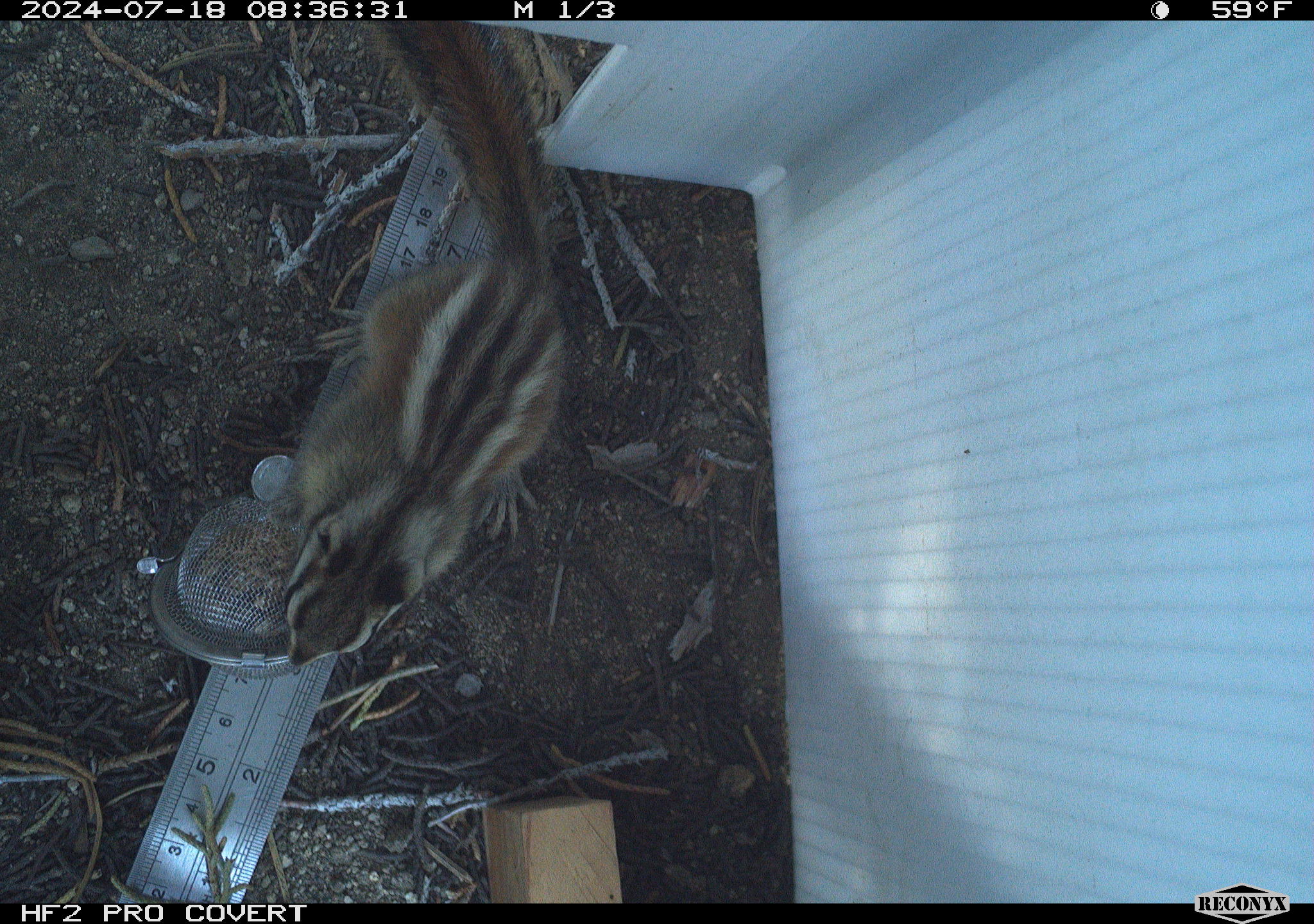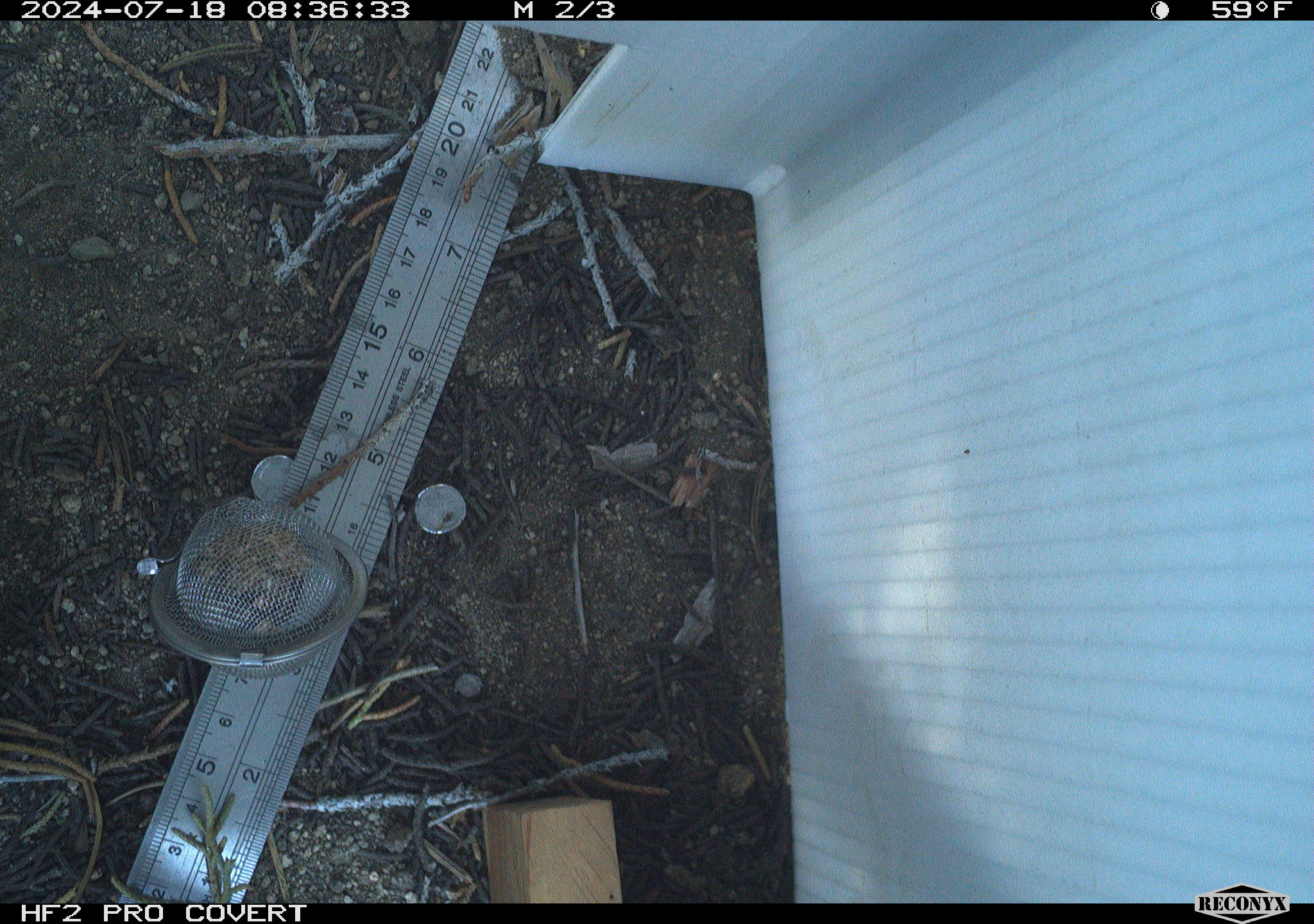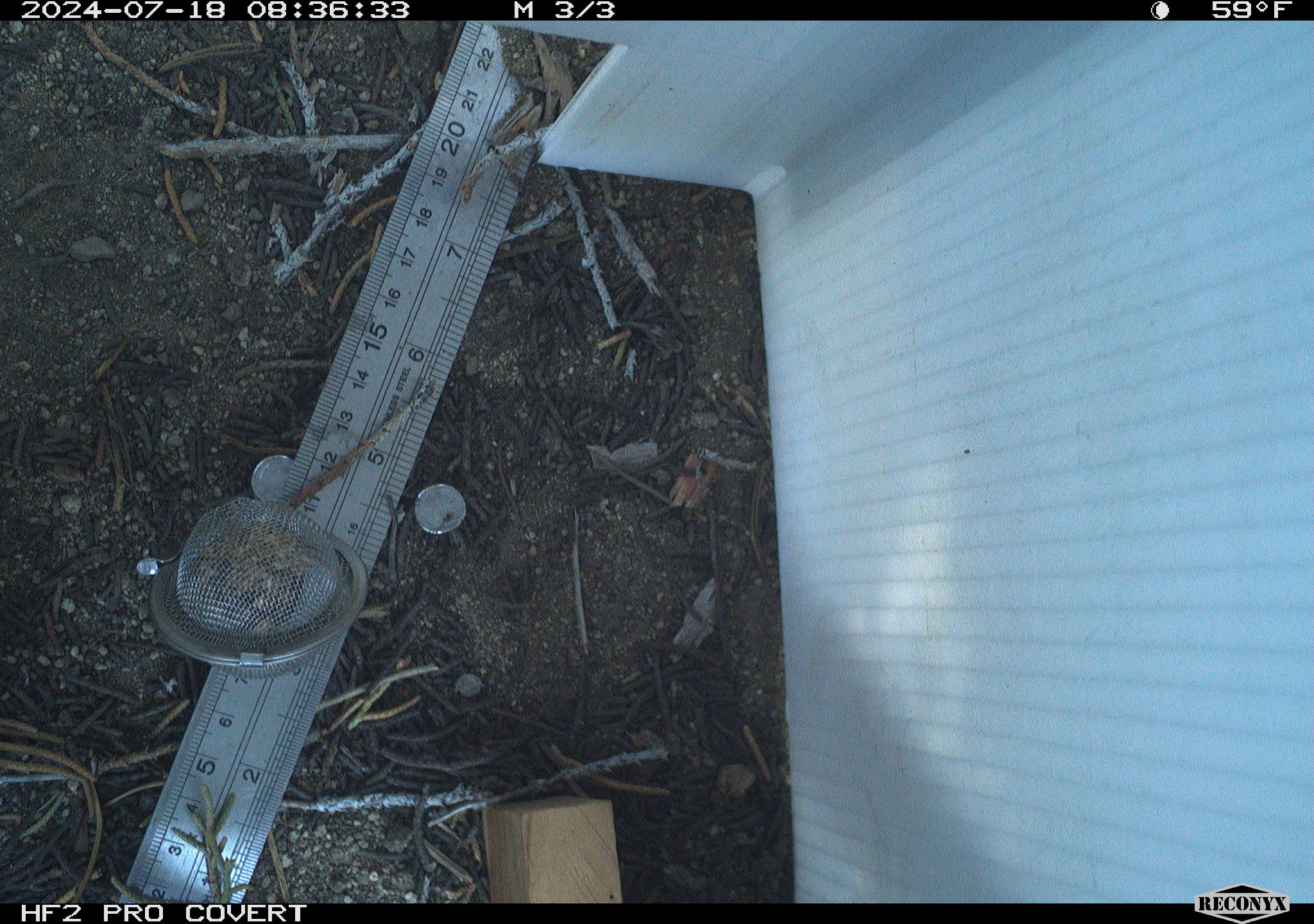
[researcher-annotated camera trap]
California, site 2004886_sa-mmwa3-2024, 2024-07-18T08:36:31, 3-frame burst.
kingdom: Animalia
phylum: Chordata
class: Mammalia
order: Rodentia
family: Sciuridae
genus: Neotamias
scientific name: Neotamias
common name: western chipmunks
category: neotamias species